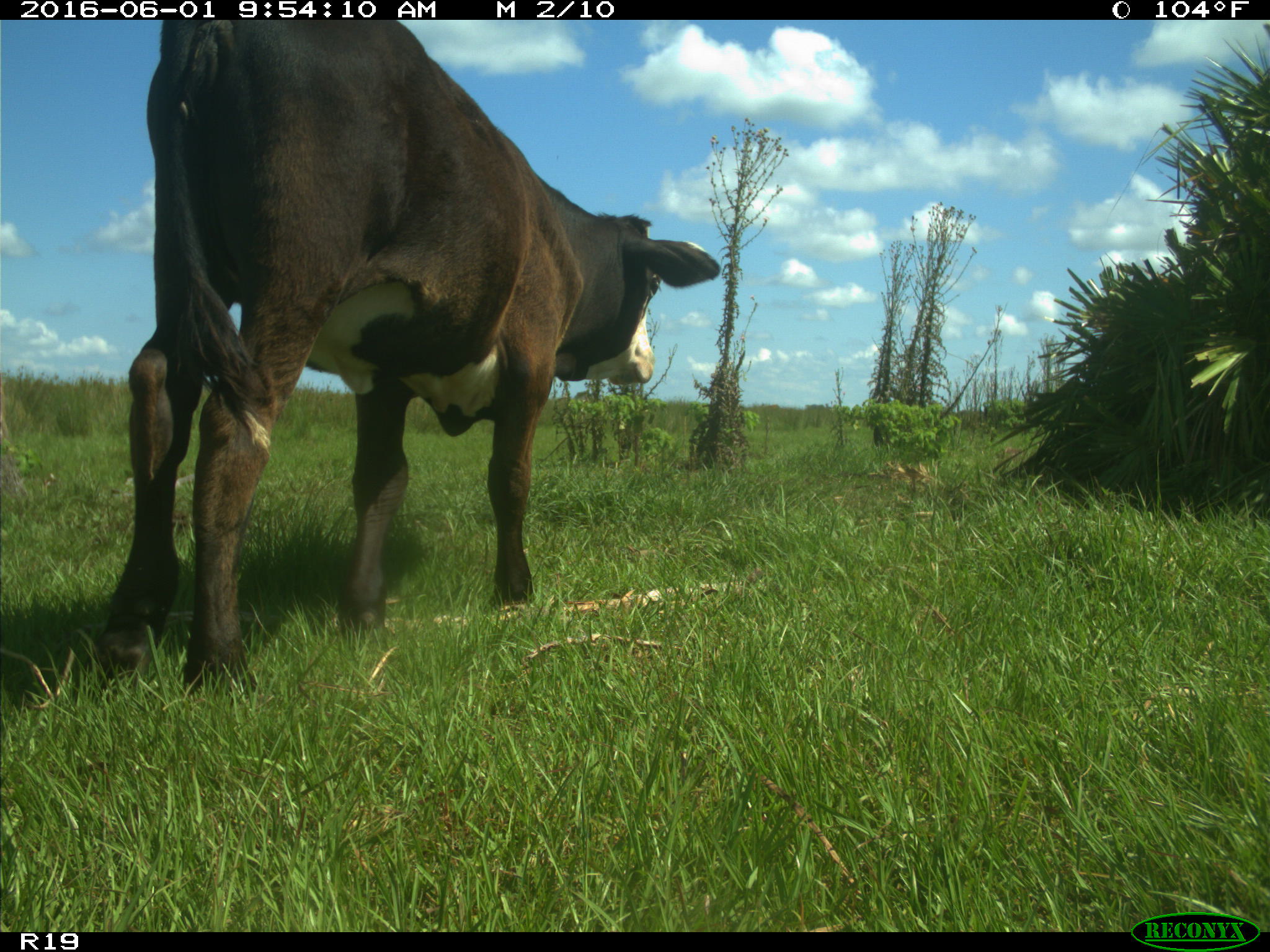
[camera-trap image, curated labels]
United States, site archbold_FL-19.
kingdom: Animalia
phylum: Chordata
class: Mammalia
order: Artiodactyla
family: Bovidae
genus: Bos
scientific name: Bos taurus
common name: domestic cow